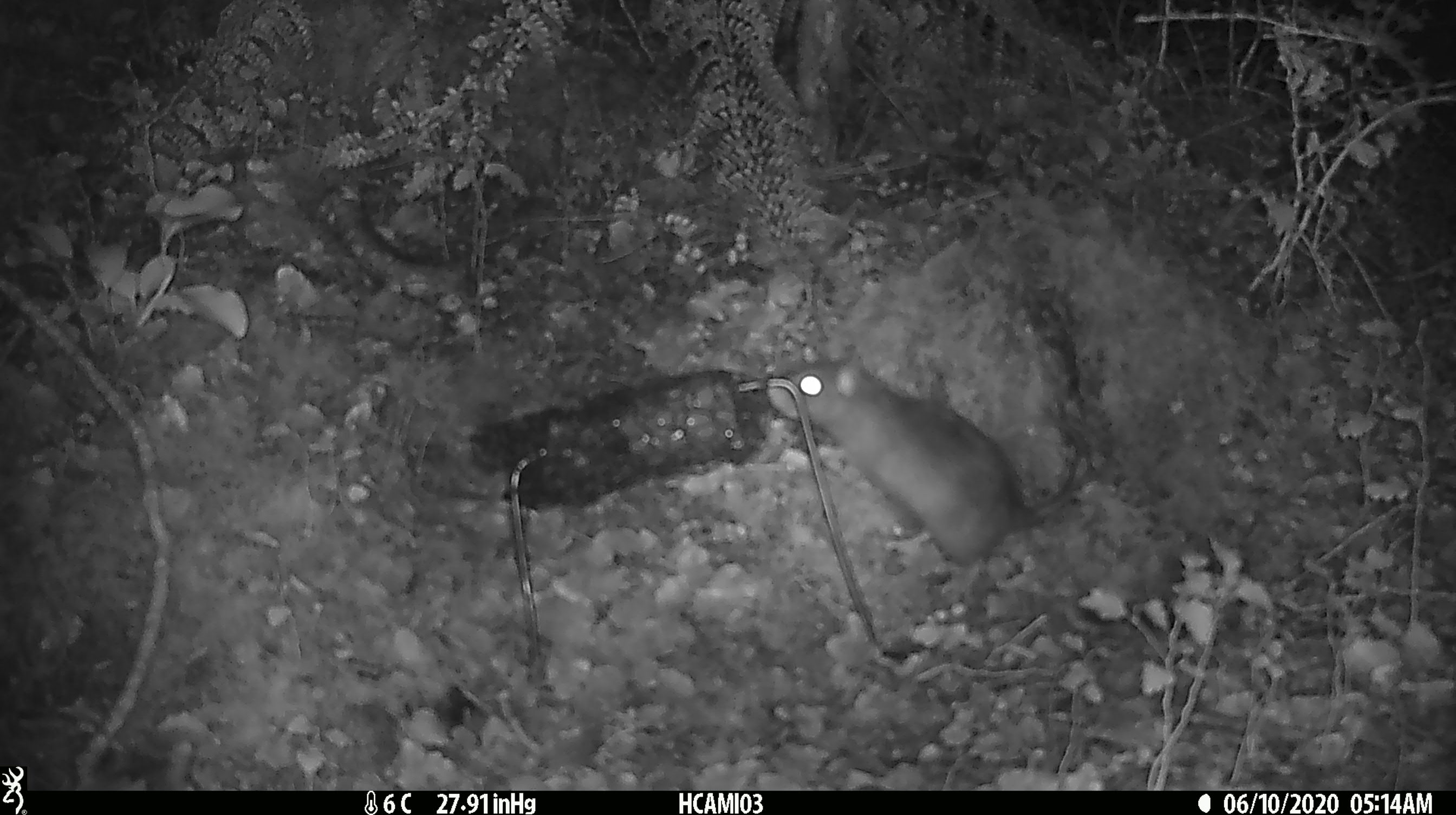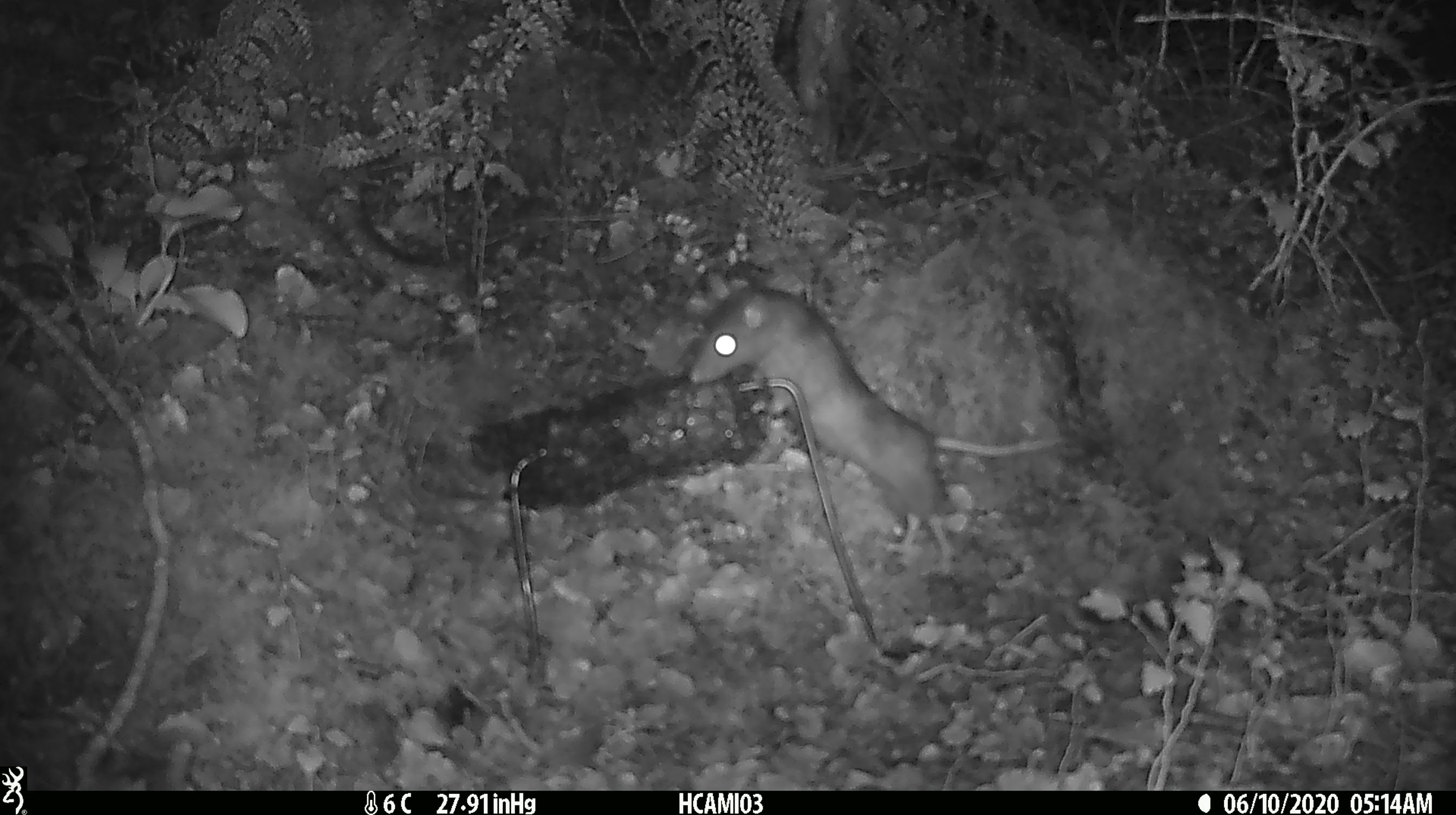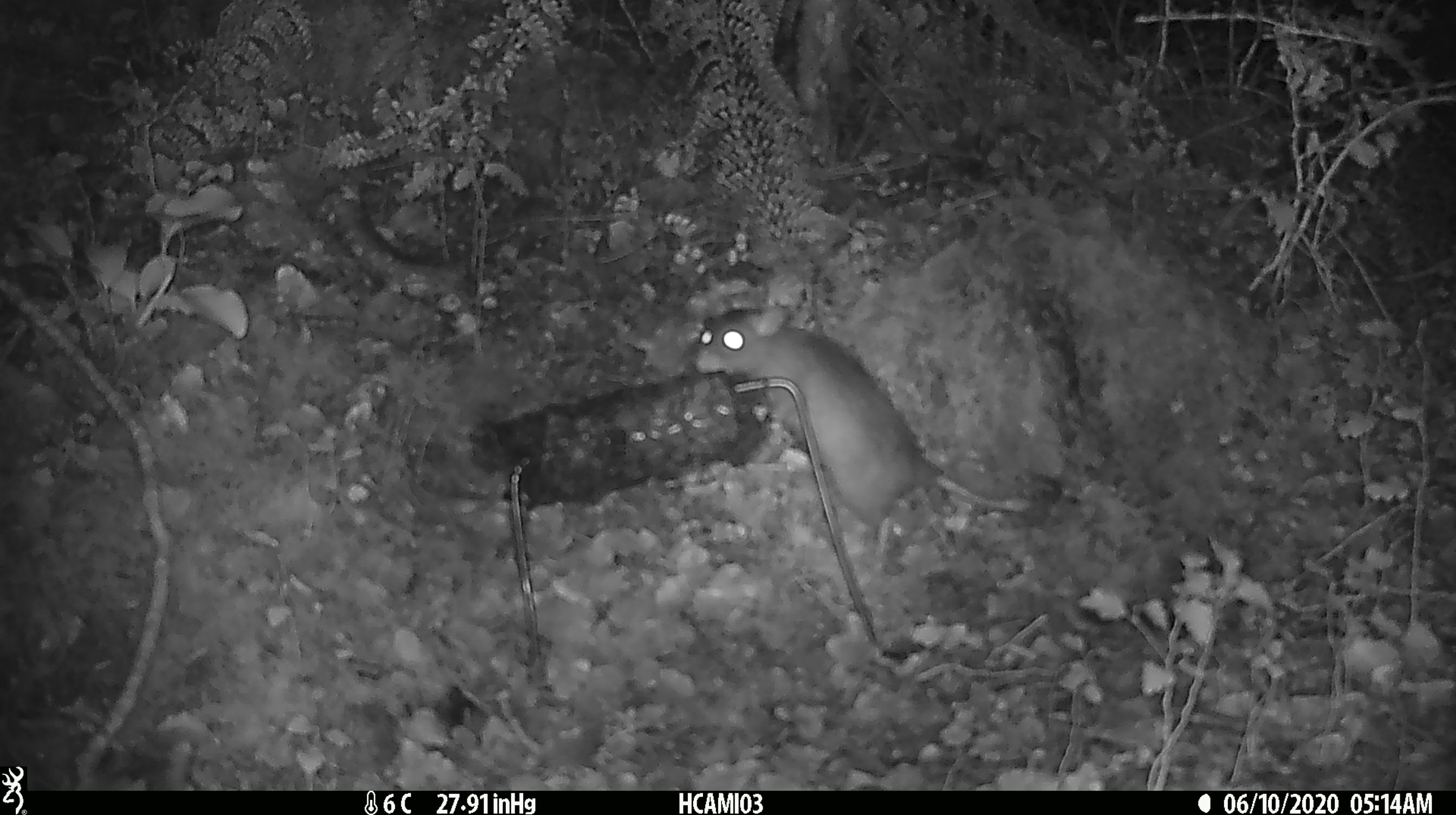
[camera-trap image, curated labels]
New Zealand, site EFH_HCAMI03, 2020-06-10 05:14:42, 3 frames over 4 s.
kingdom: Animalia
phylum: Chordata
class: Mammalia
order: Rodentia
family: Muridae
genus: Rattus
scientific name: Rattus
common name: rat